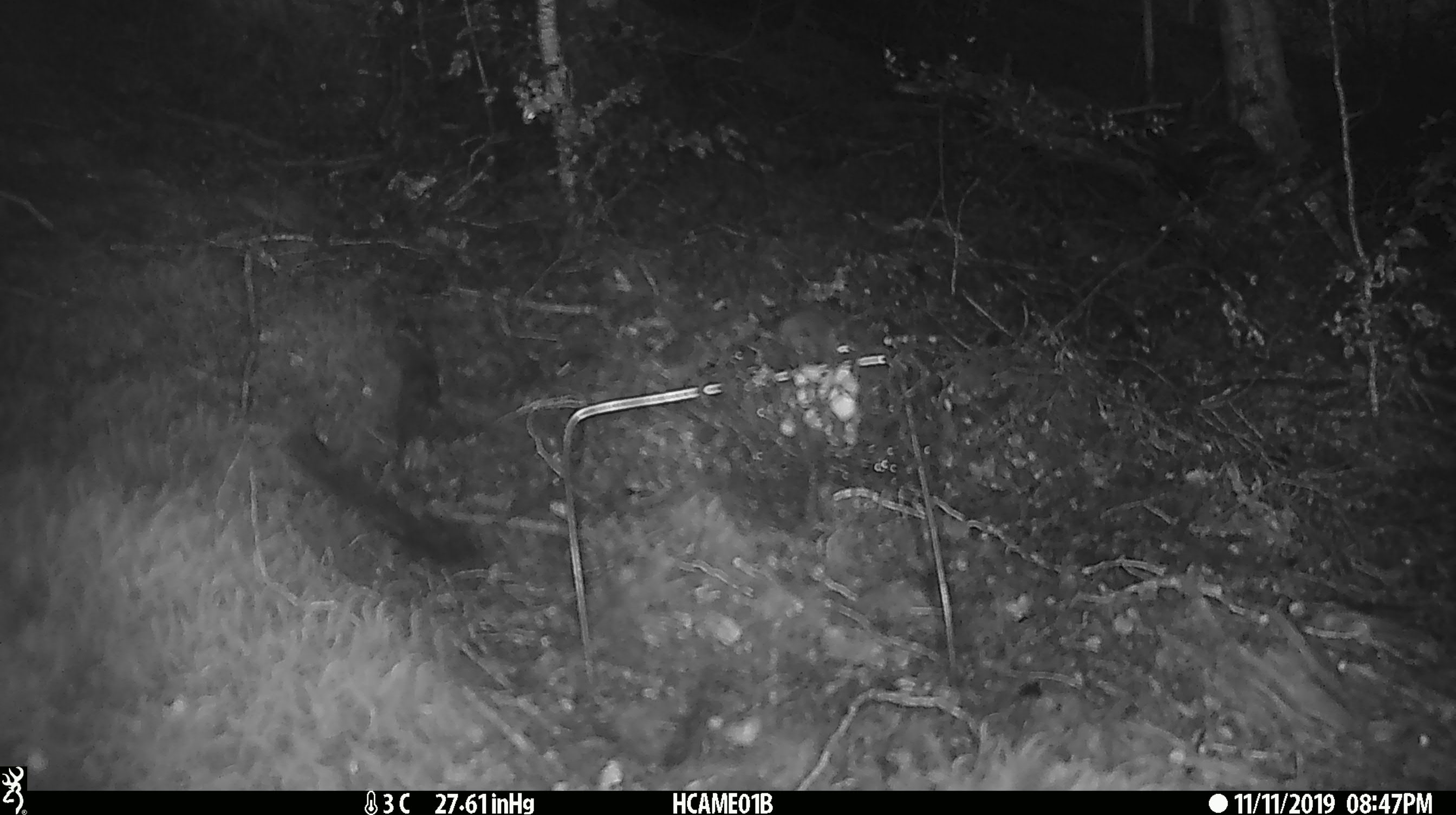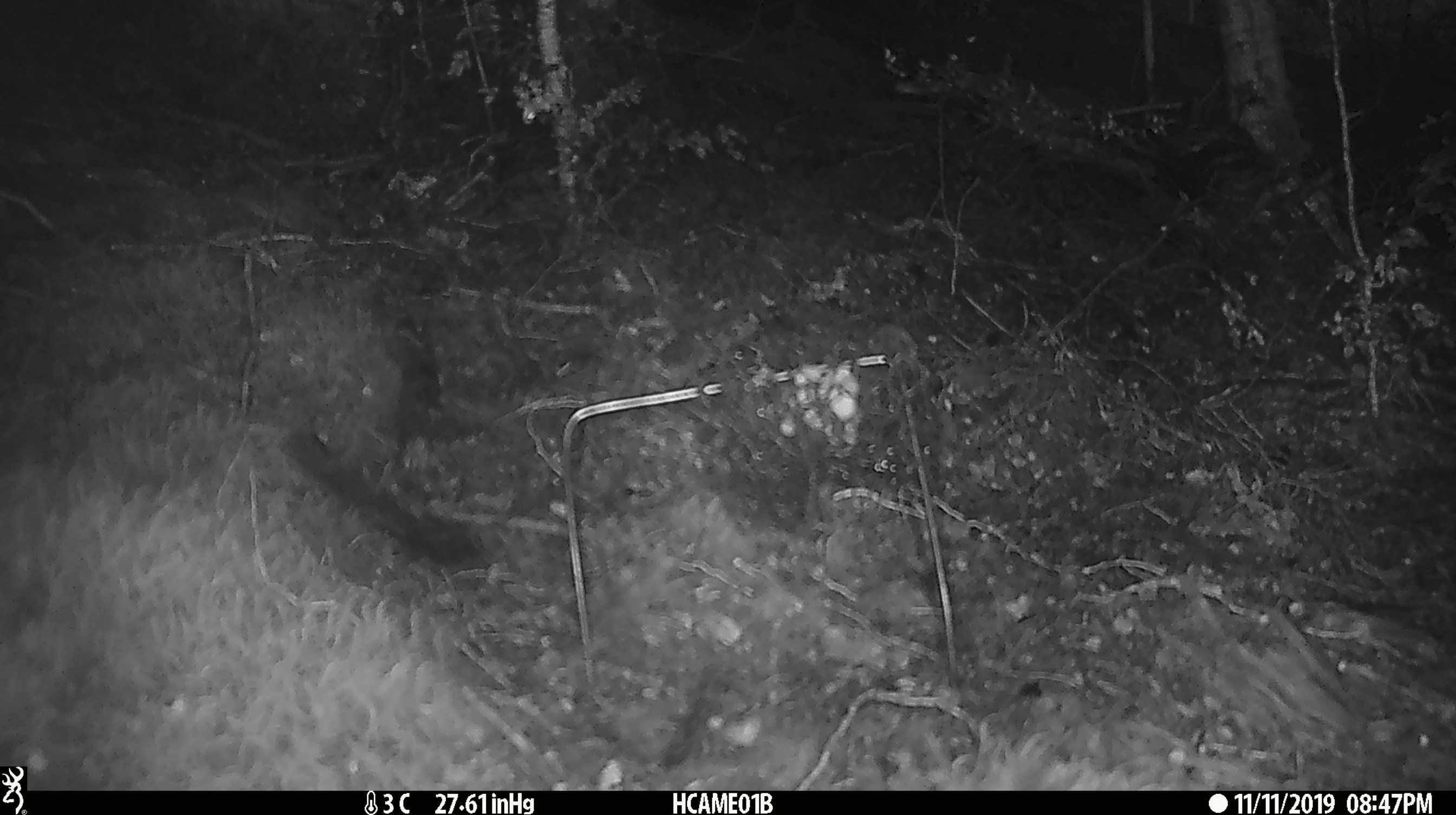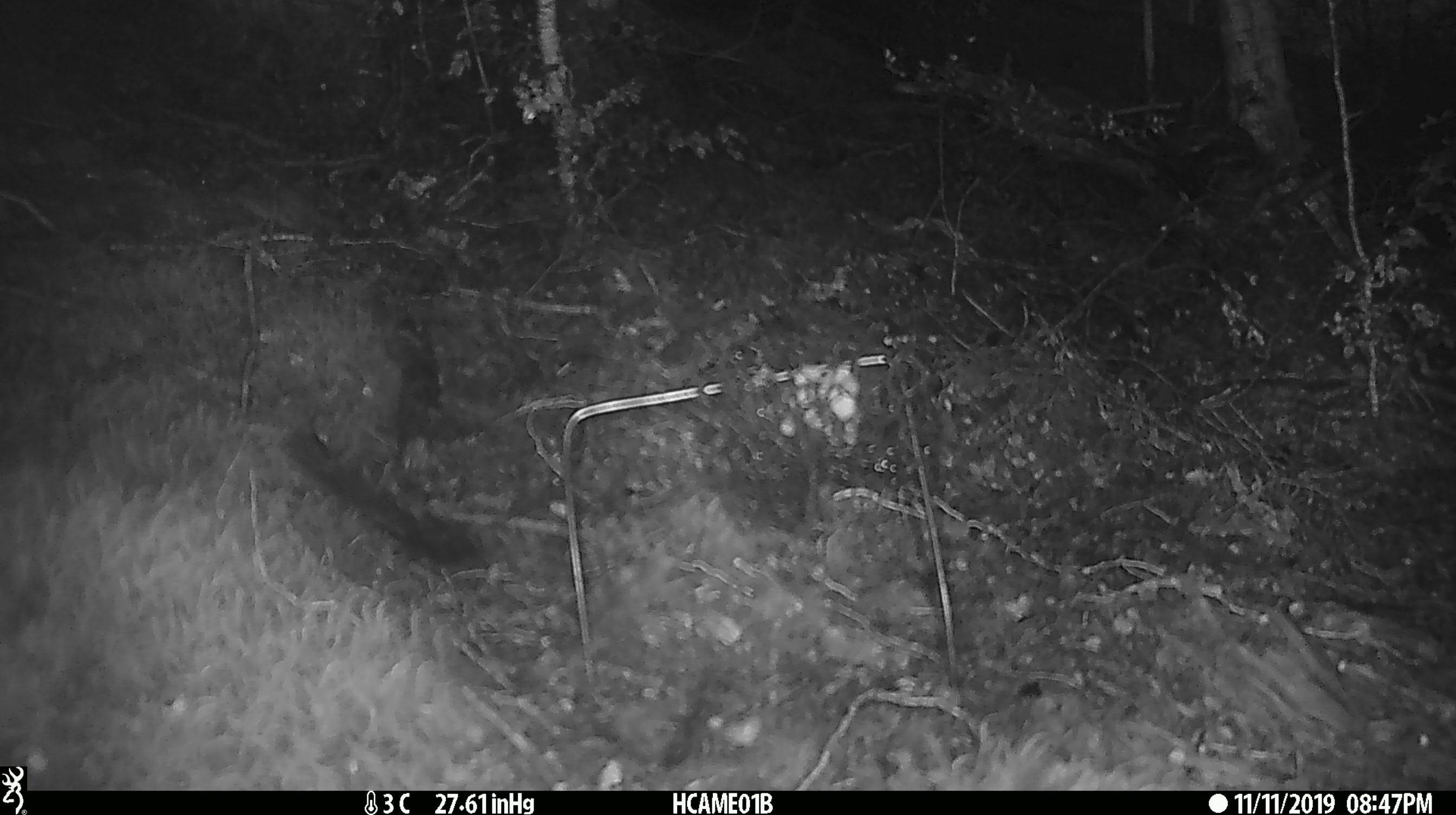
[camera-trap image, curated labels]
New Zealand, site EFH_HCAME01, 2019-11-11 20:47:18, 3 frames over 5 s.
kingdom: Animalia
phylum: Chordata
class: Mammalia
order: Rodentia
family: Muridae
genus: Mus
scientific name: Mus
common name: mouse